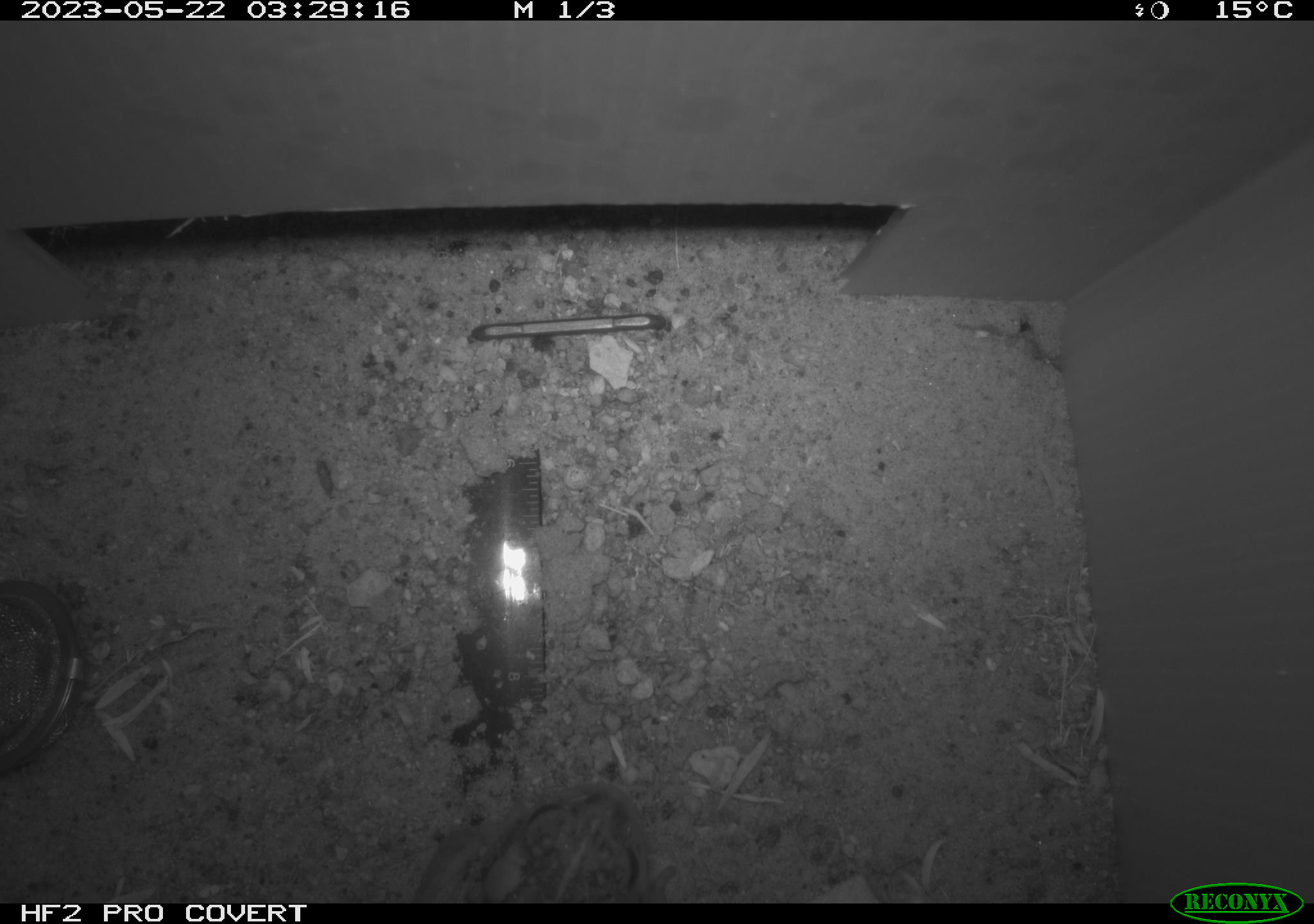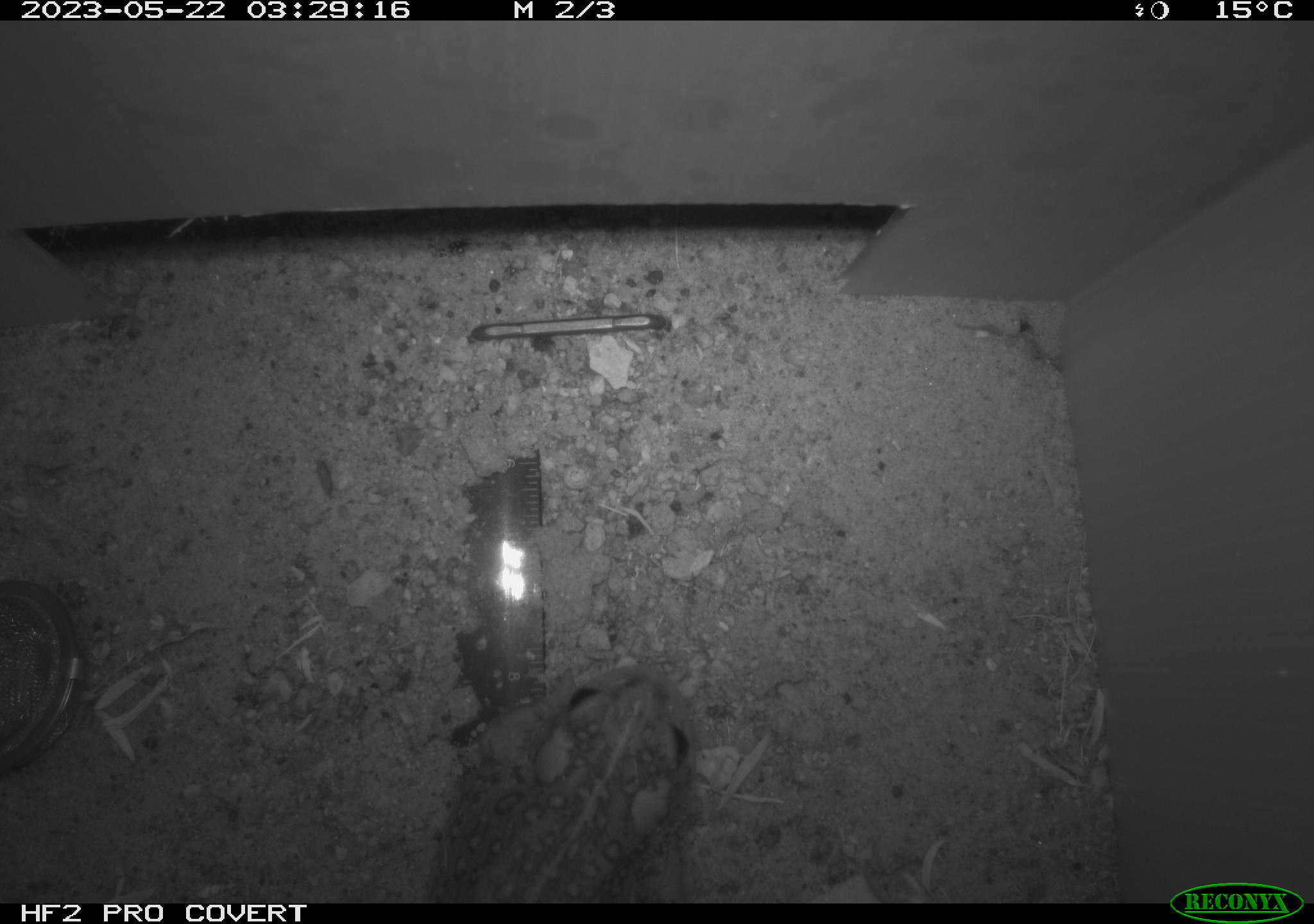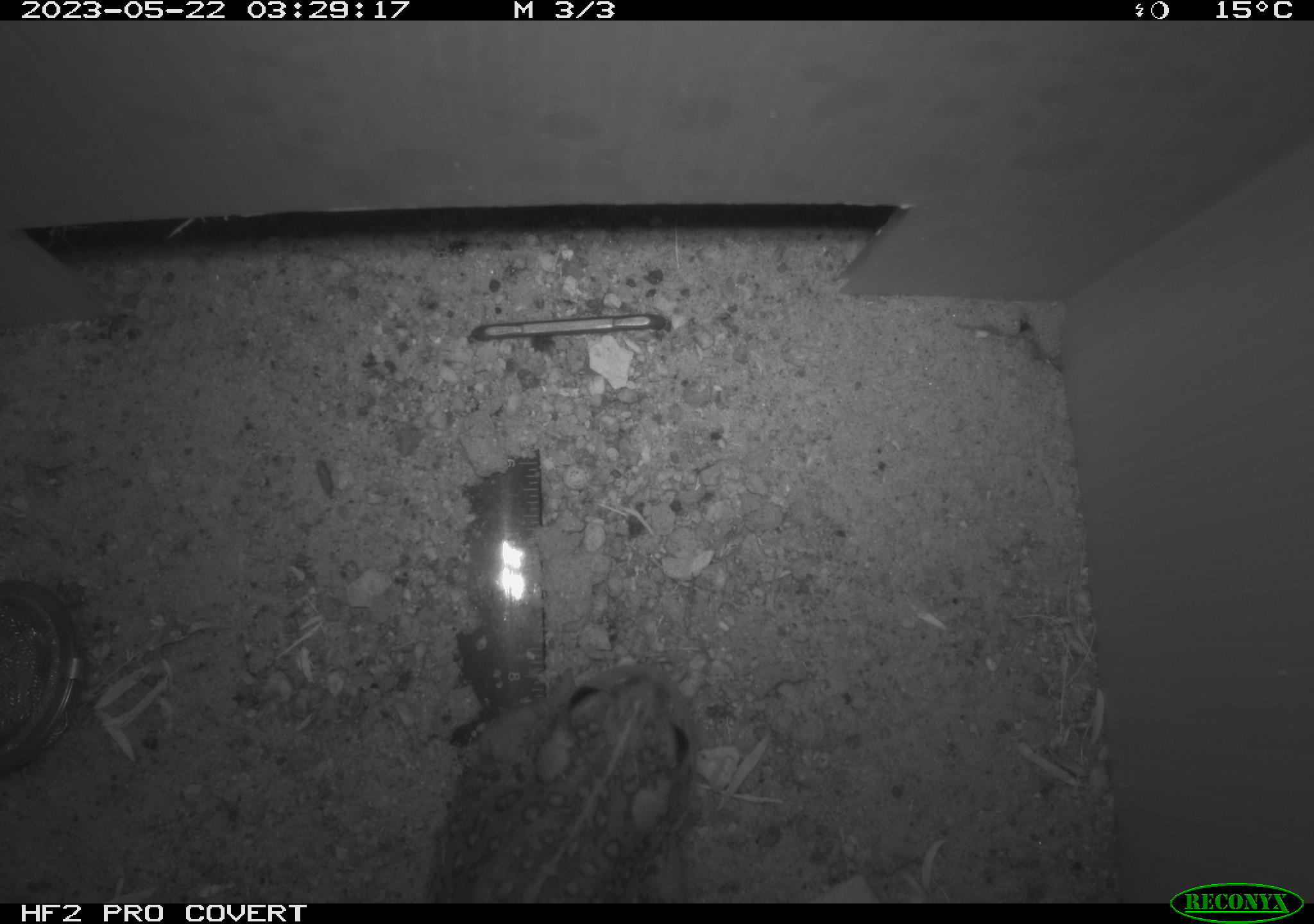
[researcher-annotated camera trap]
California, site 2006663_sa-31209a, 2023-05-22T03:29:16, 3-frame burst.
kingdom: Animalia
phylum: Chordata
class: Amphibia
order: Anura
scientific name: Anura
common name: frogs